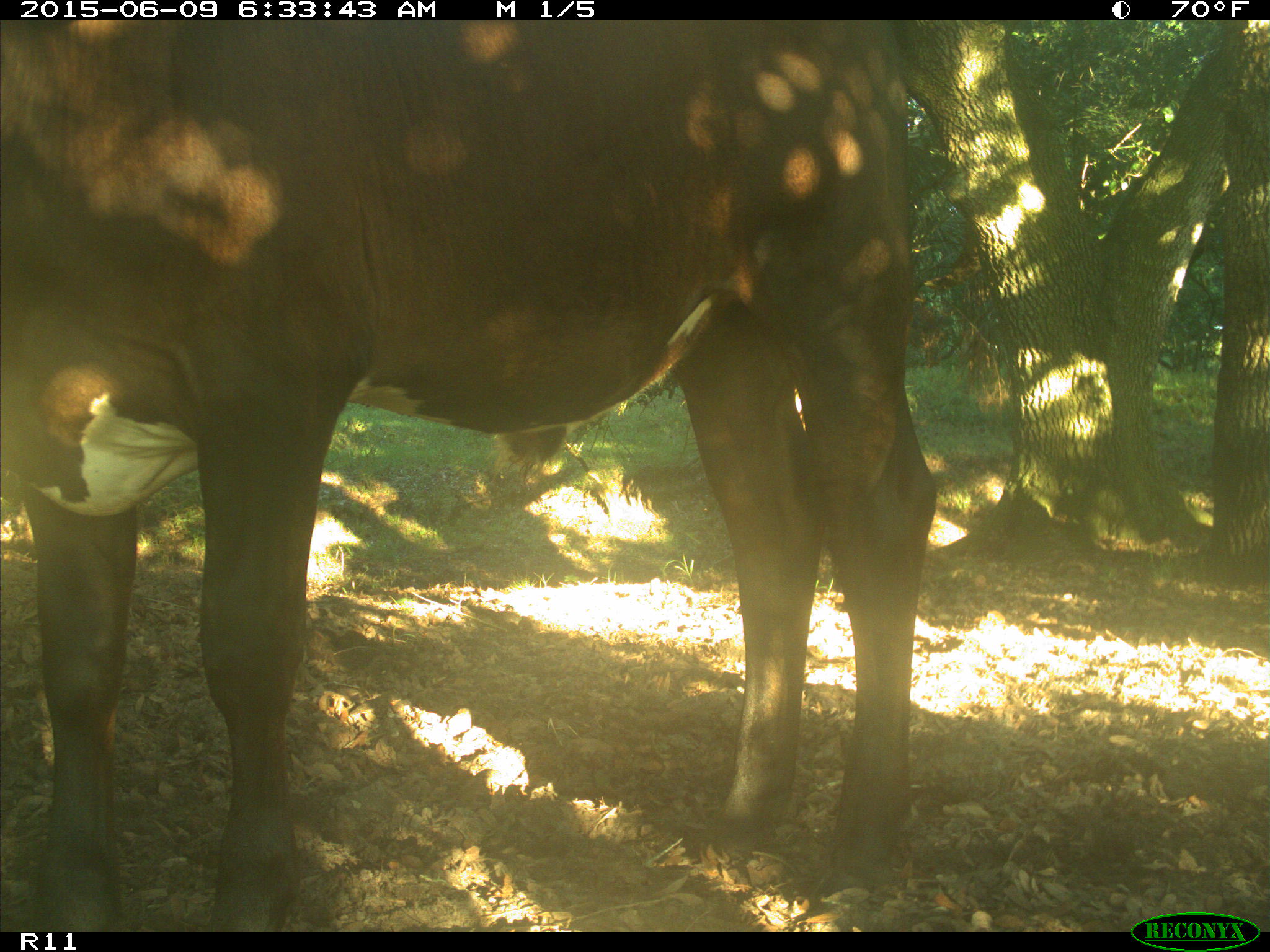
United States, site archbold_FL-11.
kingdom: Animalia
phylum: Chordata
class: Mammalia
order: Artiodactyla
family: Bovidae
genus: Bos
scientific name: Bos taurus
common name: domestic cow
Bos taurus (domestic cow).